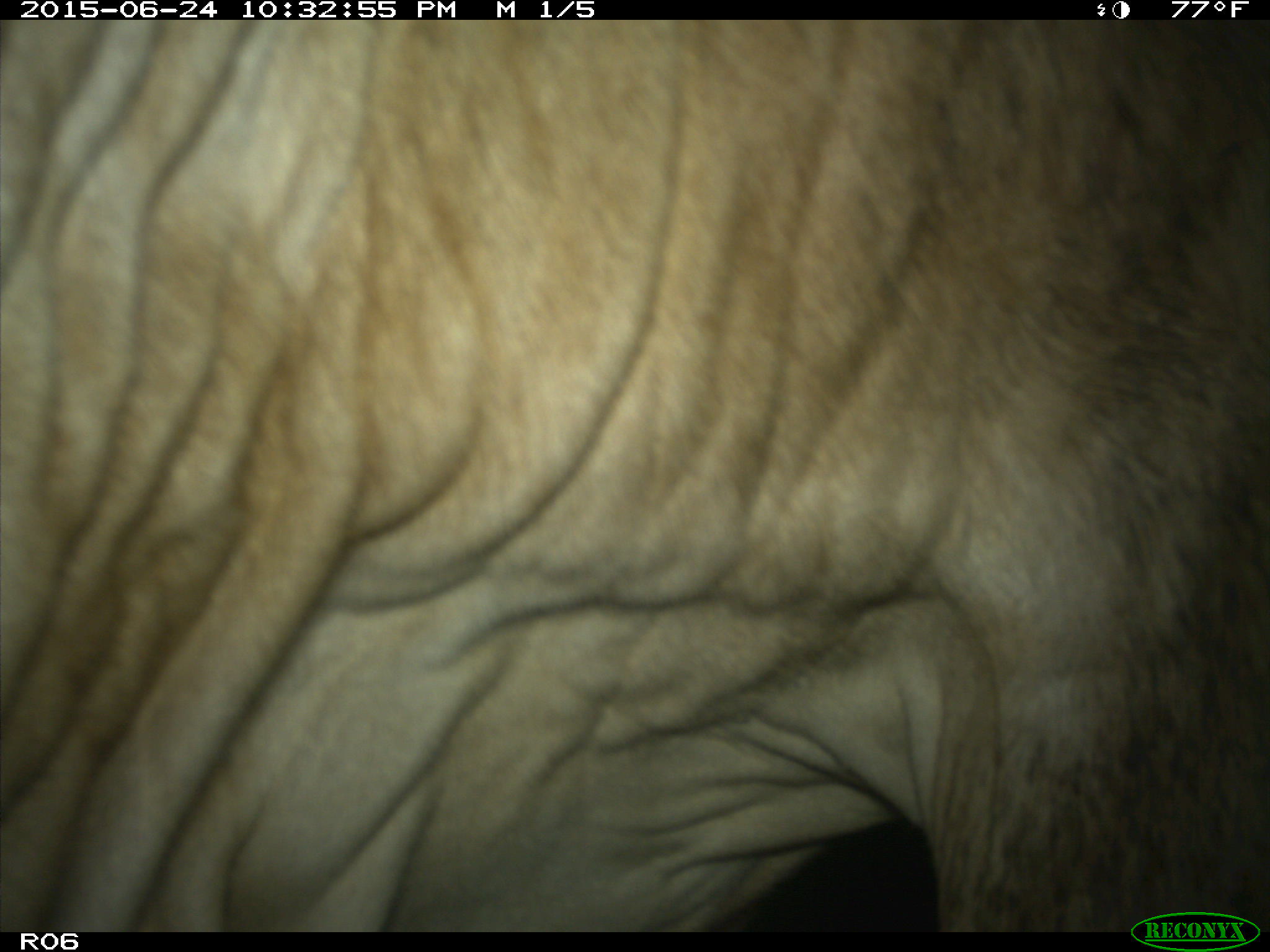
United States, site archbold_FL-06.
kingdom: Animalia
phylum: Chordata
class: Mammalia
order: Artiodactyla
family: Bovidae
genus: Bos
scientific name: Bos taurus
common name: domestic cow